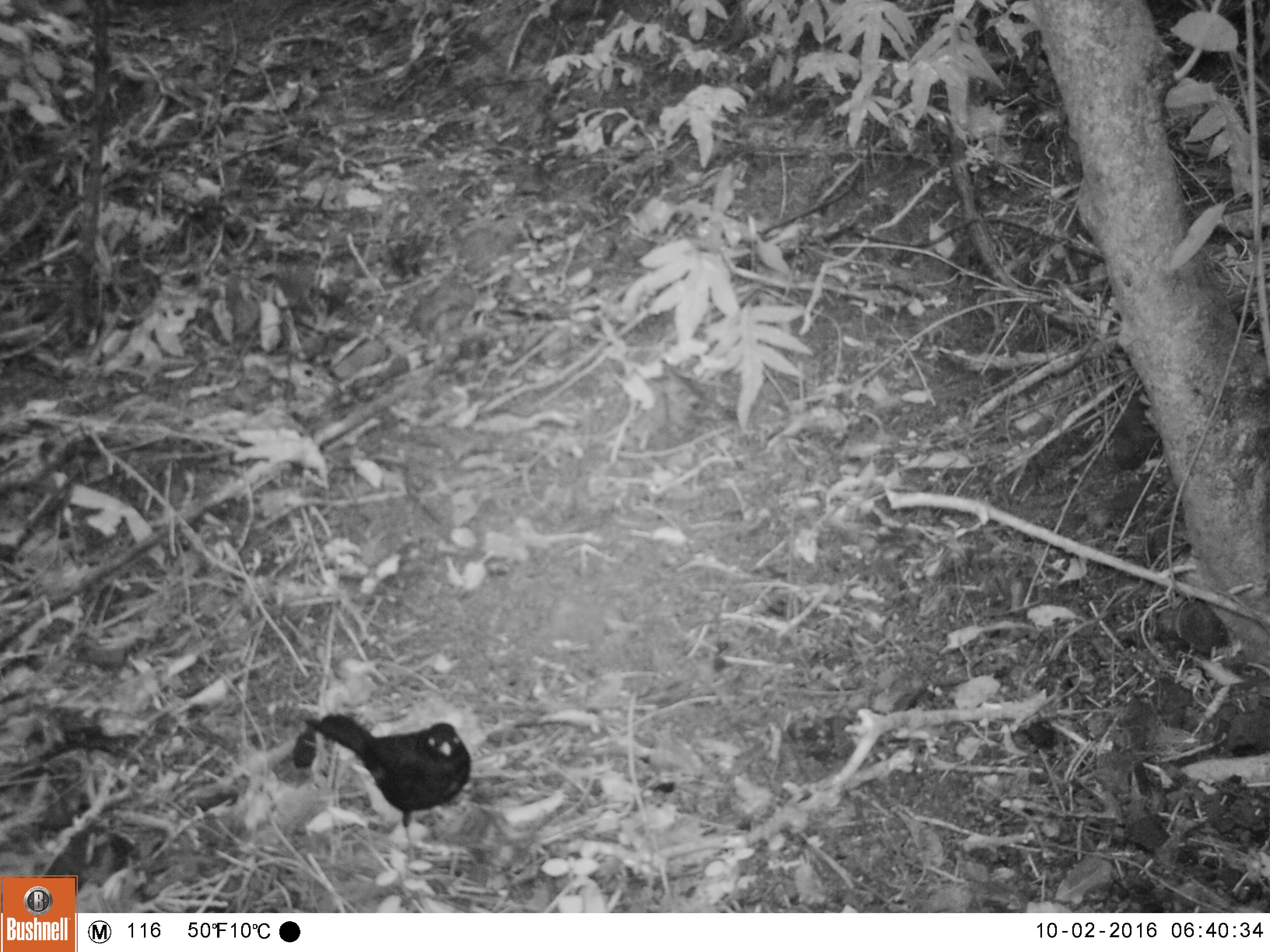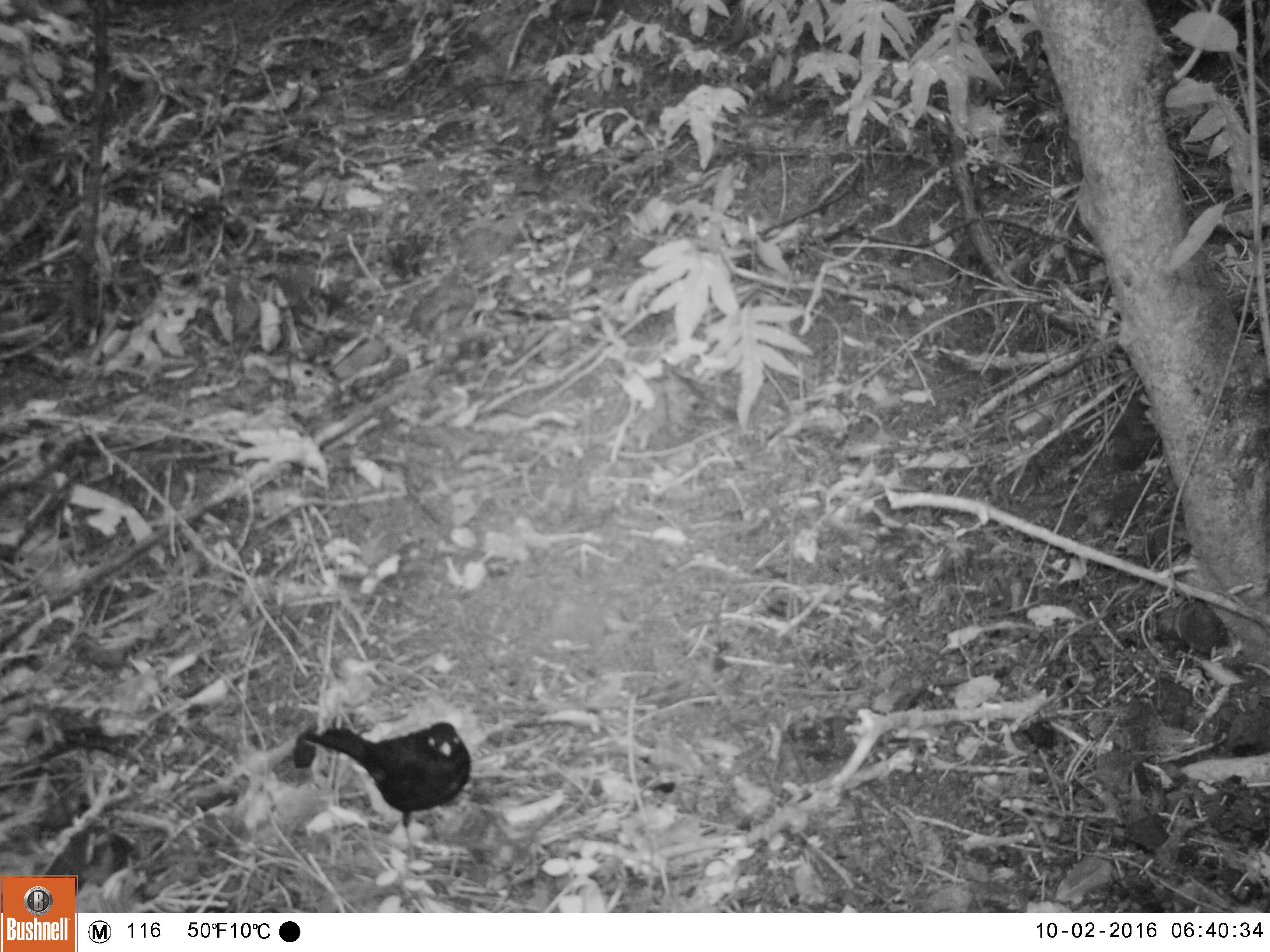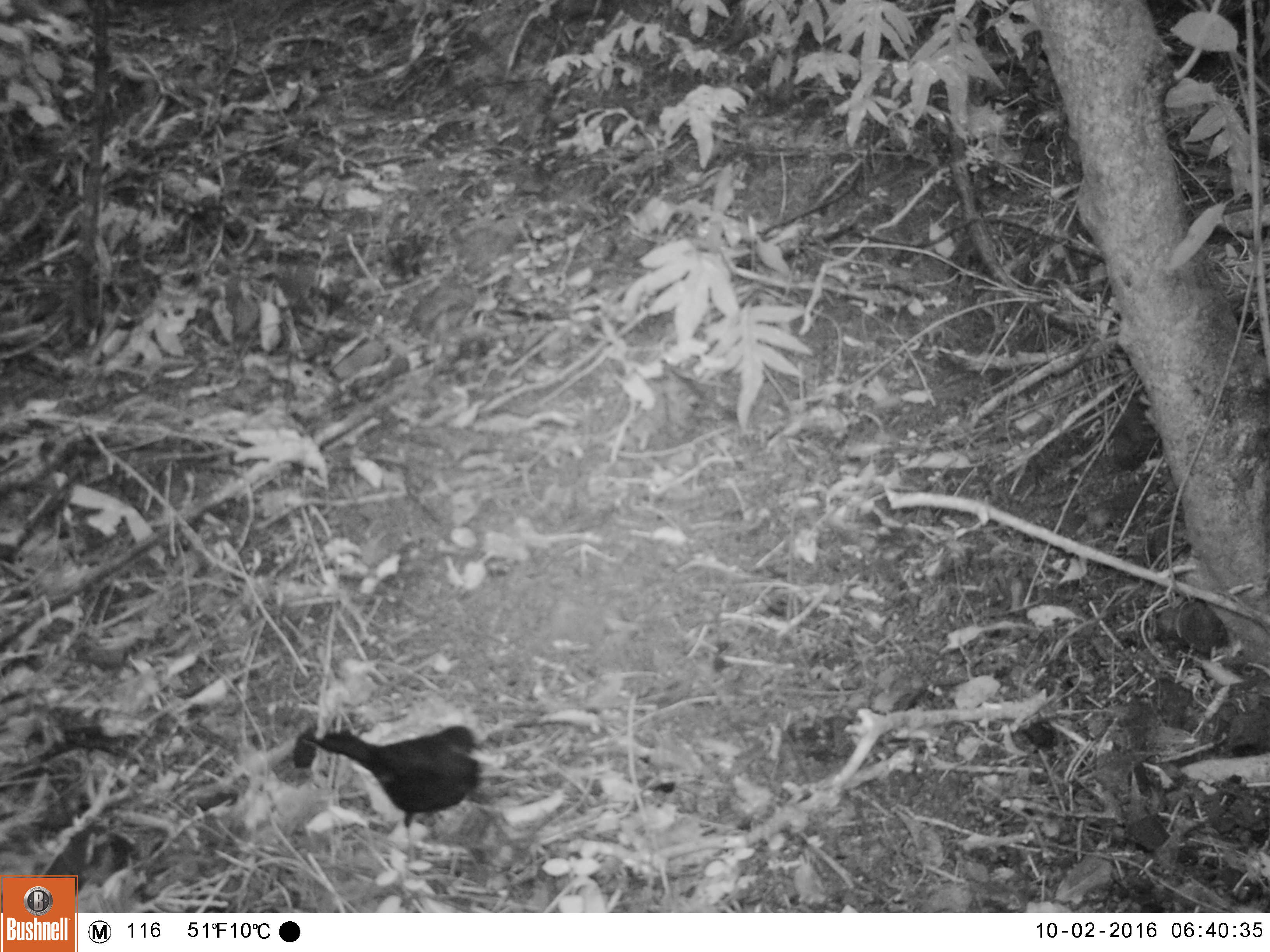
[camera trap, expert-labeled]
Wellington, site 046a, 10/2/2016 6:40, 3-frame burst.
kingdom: Animalia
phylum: Chordata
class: Aves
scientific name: Aves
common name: bird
Bird (Aves).